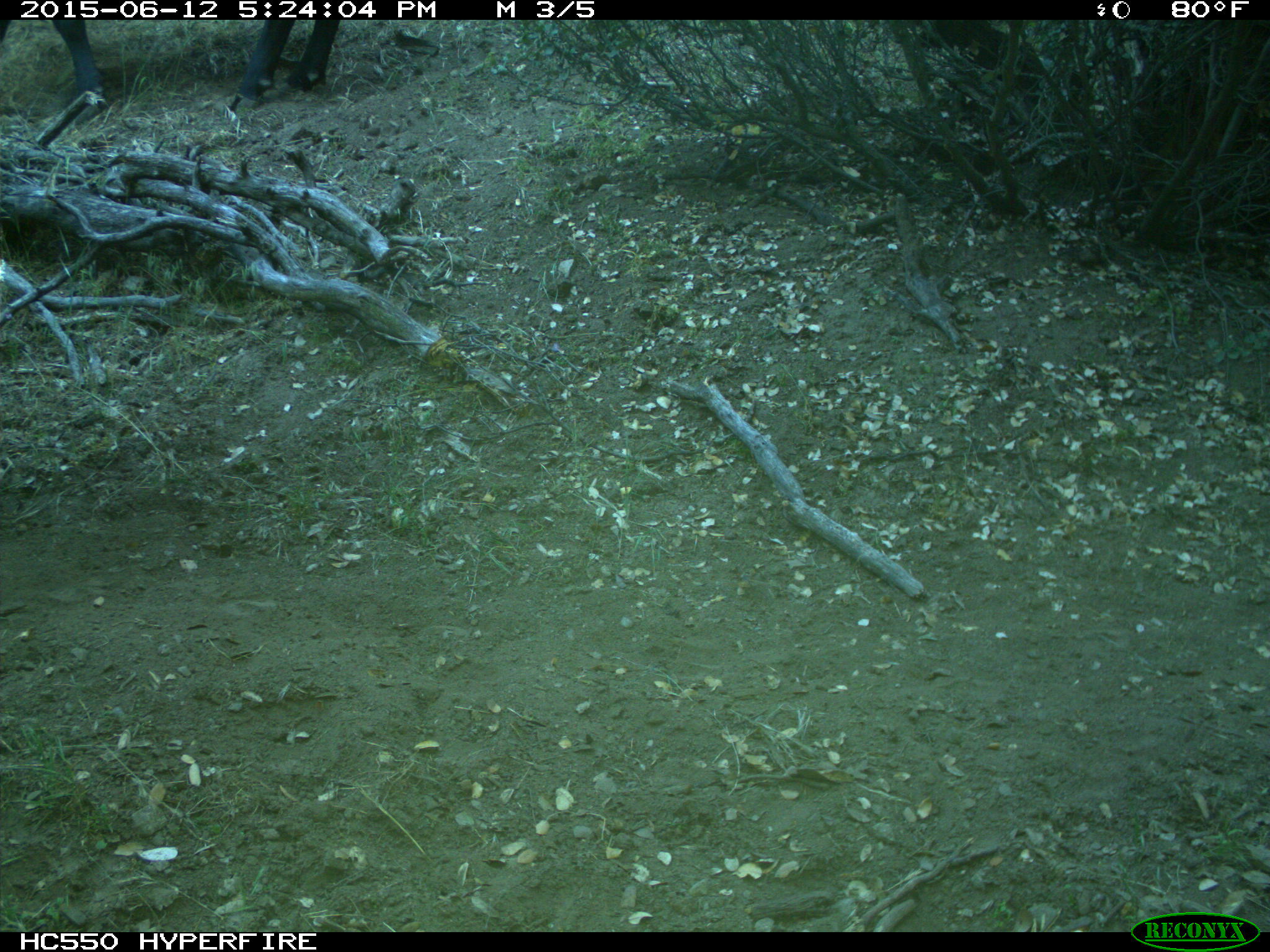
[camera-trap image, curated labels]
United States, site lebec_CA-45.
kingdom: Animalia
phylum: Chordata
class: Mammalia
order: Artiodactyla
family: Bovidae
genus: Bos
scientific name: Bos taurus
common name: domestic cow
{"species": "Bos taurus (domestic cow)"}